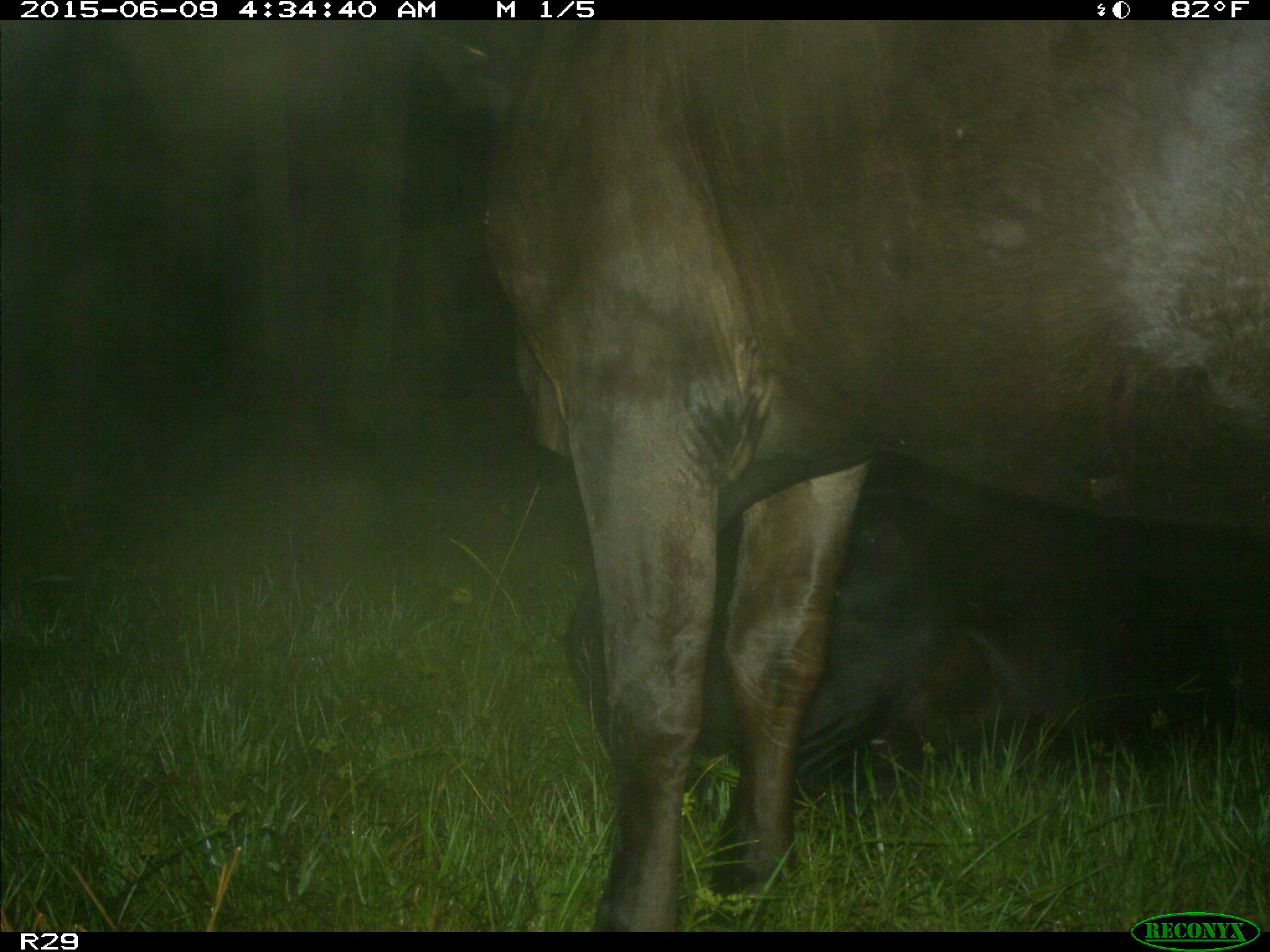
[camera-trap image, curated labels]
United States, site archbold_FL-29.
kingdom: Animalia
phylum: Chordata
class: Mammalia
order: Artiodactyla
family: Bovidae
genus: Bos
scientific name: Bos taurus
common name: domestic cow